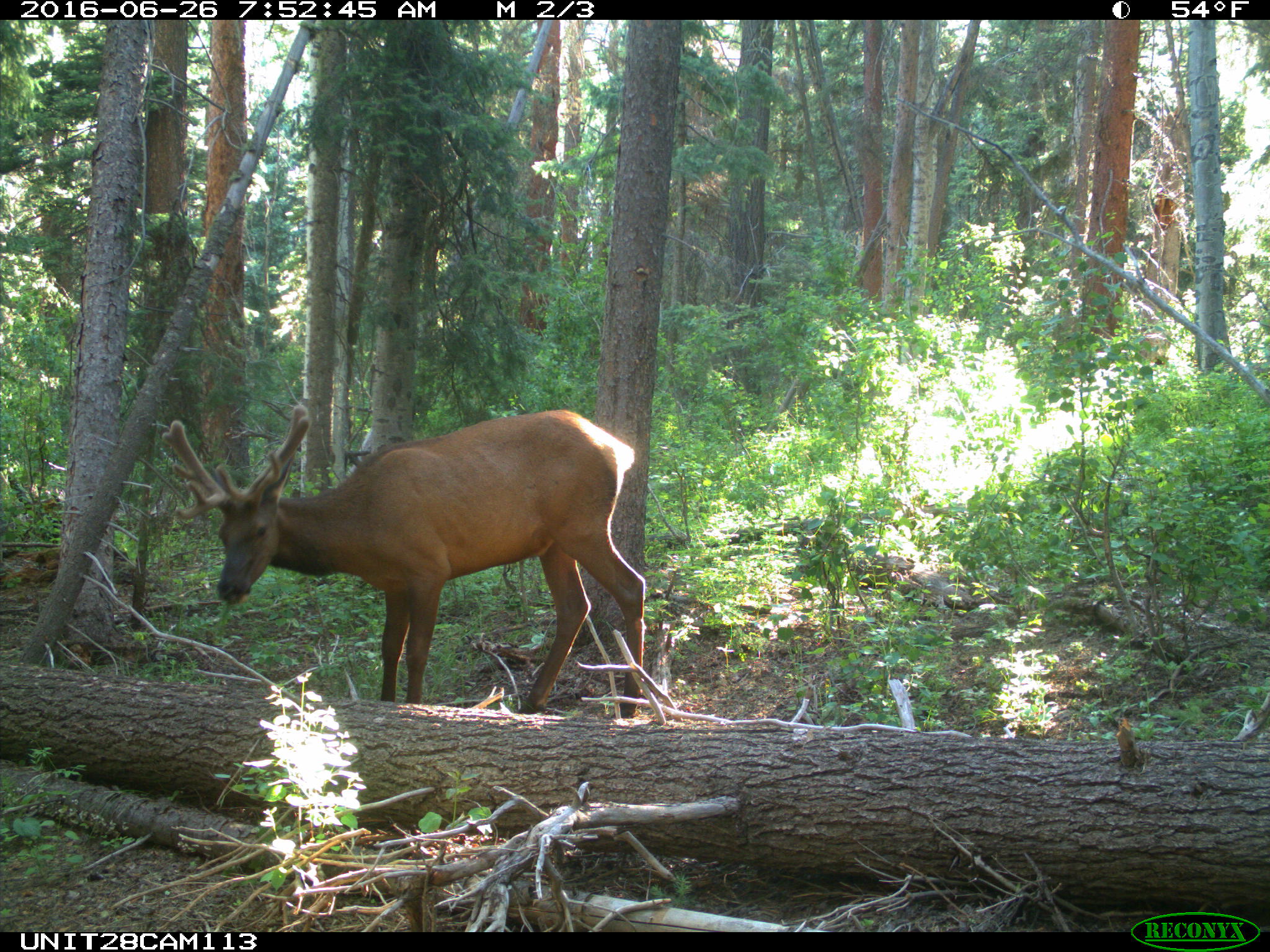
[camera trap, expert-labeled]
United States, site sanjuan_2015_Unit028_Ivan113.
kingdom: Animalia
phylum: Chordata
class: Mammalia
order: Artiodactyla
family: Cervidae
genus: Cervus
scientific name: Cervus elaphus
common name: red deer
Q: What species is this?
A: Cervus elaphus (red deer).